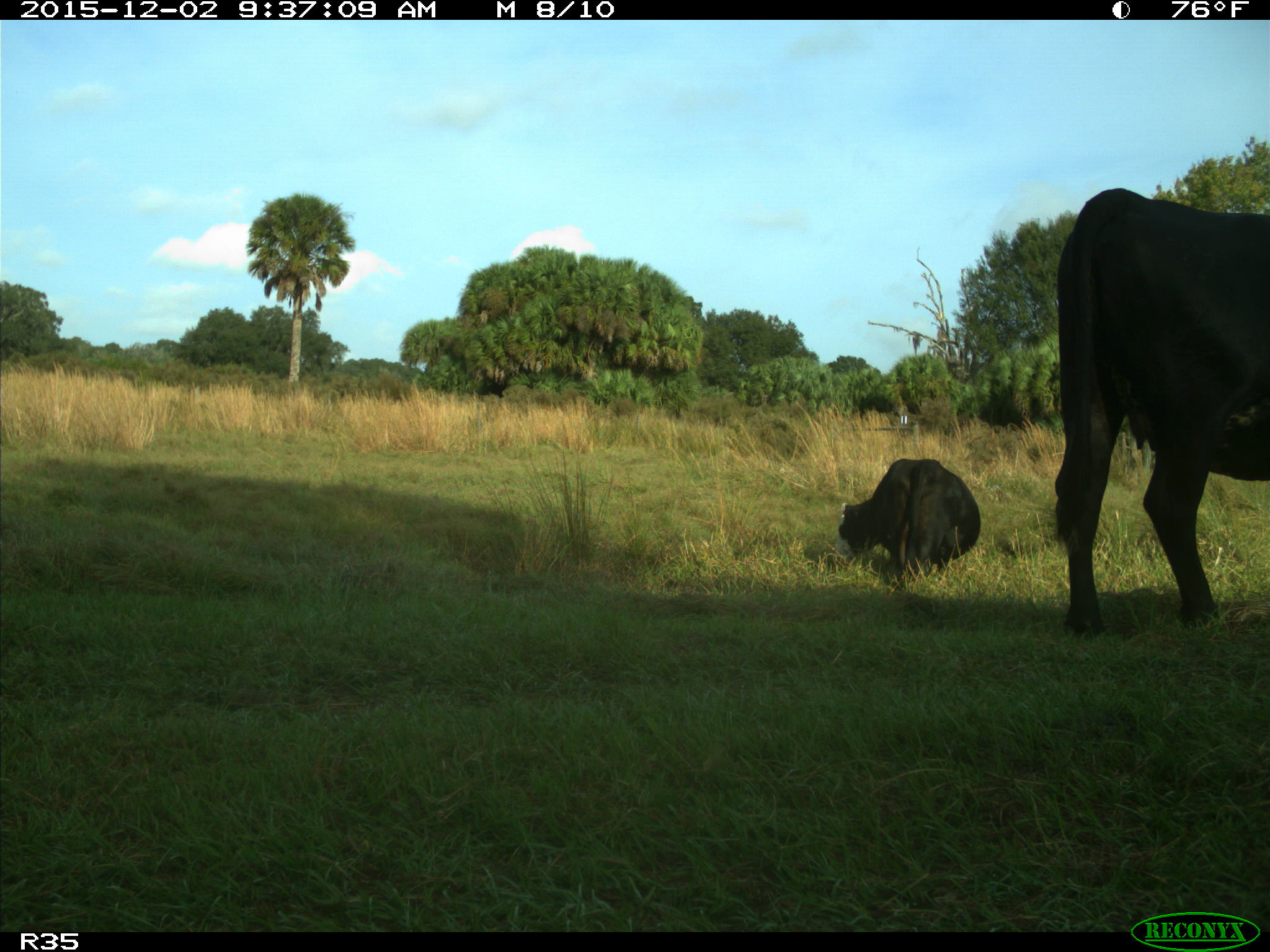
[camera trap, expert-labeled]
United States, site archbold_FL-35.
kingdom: Animalia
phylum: Chordata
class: Mammalia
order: Artiodactyla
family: Bovidae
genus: Bos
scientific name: Bos taurus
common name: domestic cow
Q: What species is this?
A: Bos taurus (domestic cow).